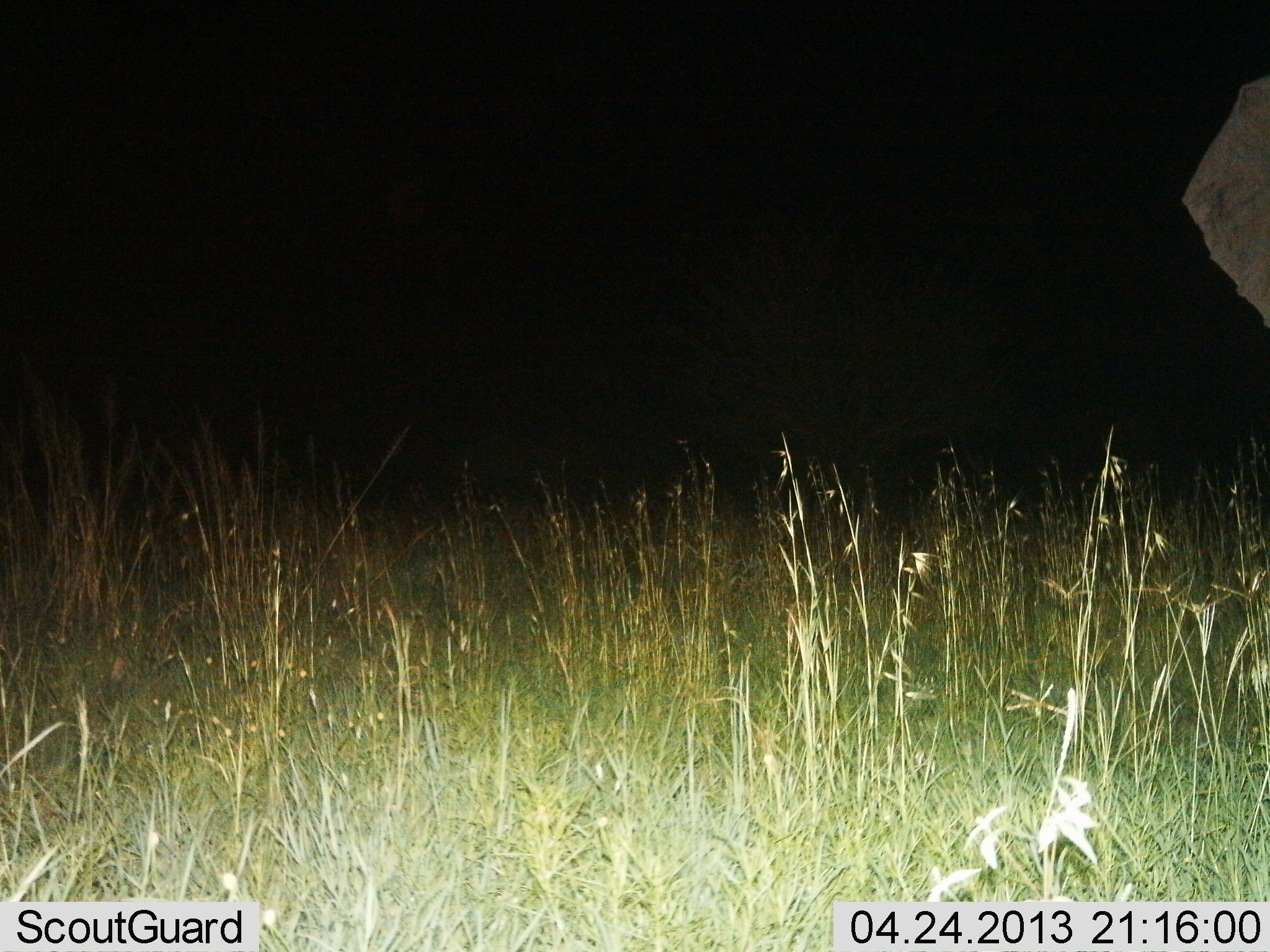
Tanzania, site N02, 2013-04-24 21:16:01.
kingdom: Animalia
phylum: Chordata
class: Mammalia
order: Proboscidea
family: Elephantidae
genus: Loxodonta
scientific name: Loxodonta africana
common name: african bush elephant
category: elephant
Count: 1.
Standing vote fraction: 100%.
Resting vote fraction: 0%.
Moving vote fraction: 0%.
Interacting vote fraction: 0%.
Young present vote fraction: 0%.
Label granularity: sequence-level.